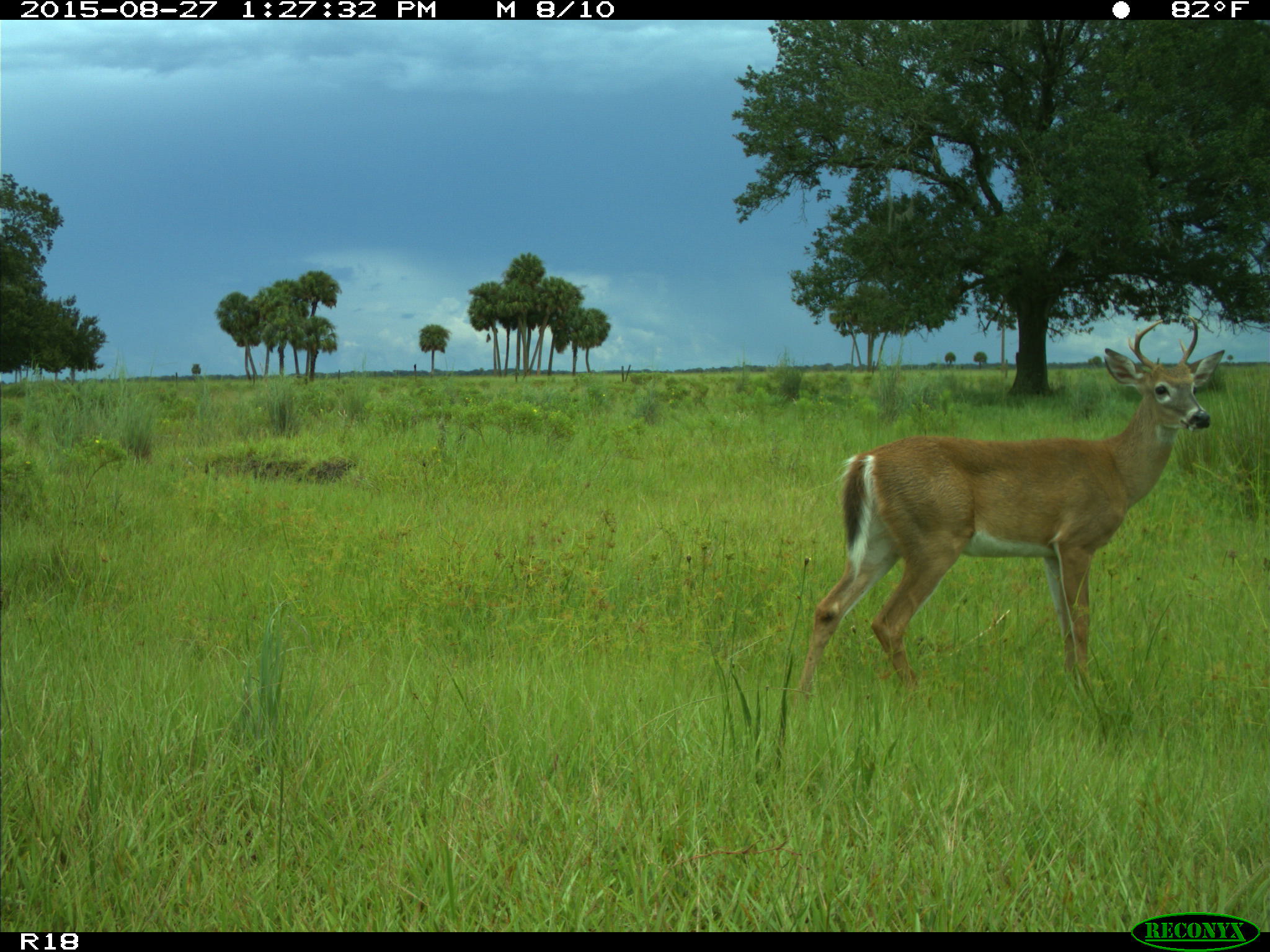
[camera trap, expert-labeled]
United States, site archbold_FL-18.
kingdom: Animalia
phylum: Chordata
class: Mammalia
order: Artiodactyla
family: Cervidae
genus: Odocoileus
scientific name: Odocoileus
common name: deer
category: unidentified deer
Unidentified deer (deer) (Odocoileus).